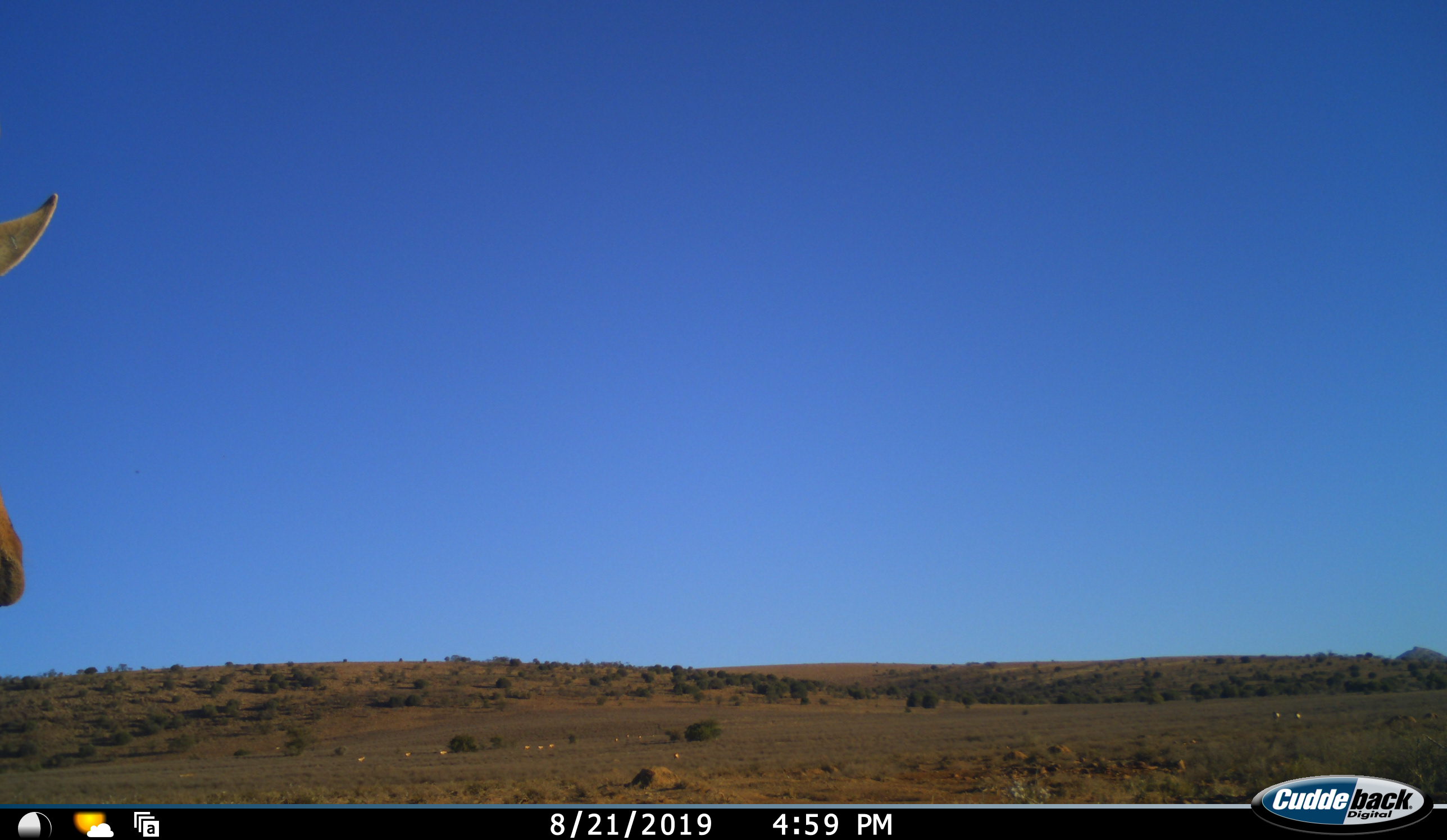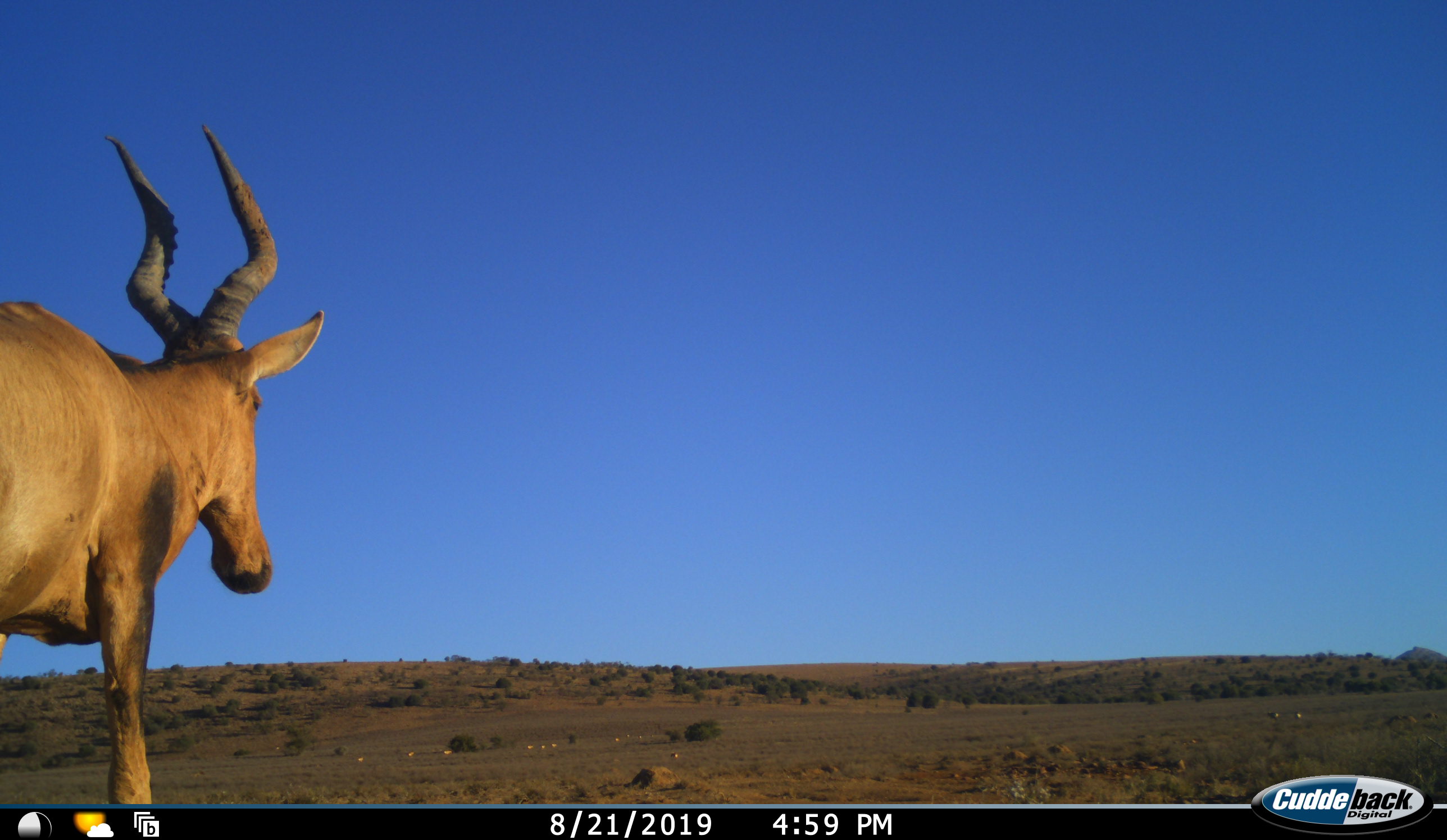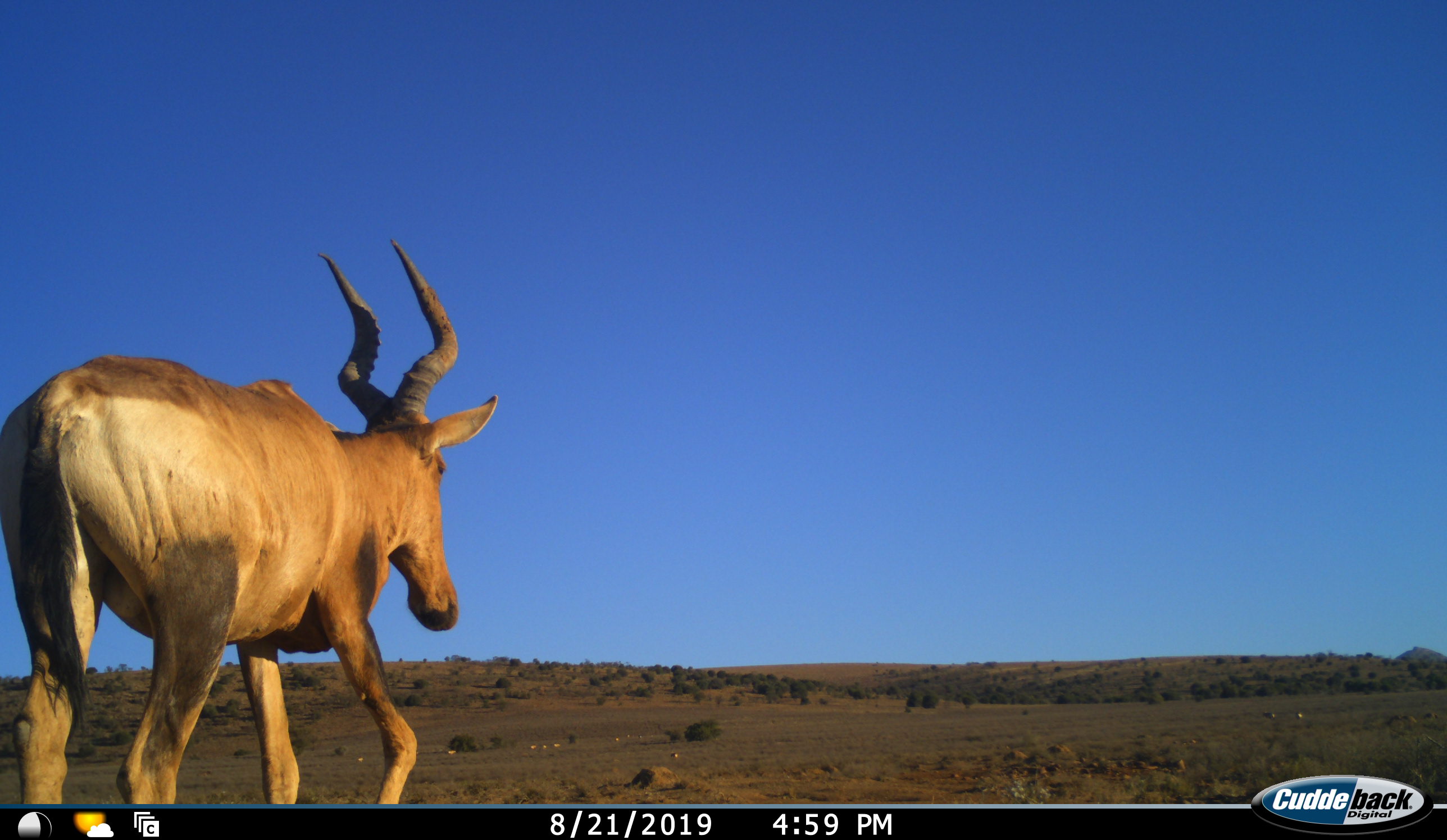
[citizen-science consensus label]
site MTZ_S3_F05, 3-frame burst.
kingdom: Animalia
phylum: Chordata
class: Mammalia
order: Artiodactyla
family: Bovidae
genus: Alcelaphus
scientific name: Alcelaphus buselaphus caama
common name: red hartebeest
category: hartebeestred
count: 1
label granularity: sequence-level